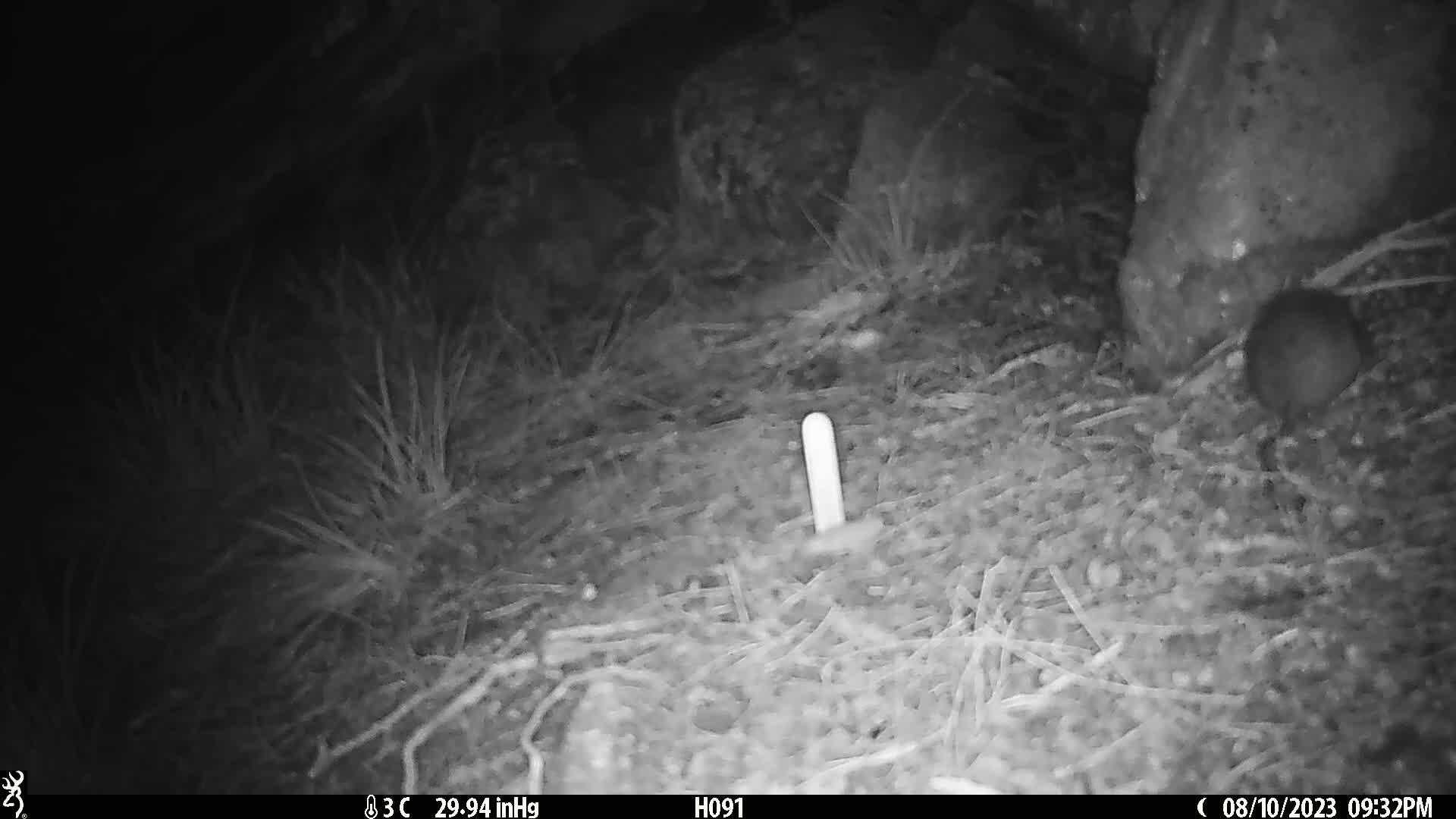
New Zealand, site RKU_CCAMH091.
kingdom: Animalia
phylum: Chordata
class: Mammalia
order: Rodentia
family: Muridae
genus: Rattus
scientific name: Rattus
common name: rat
Rat (Rattus).